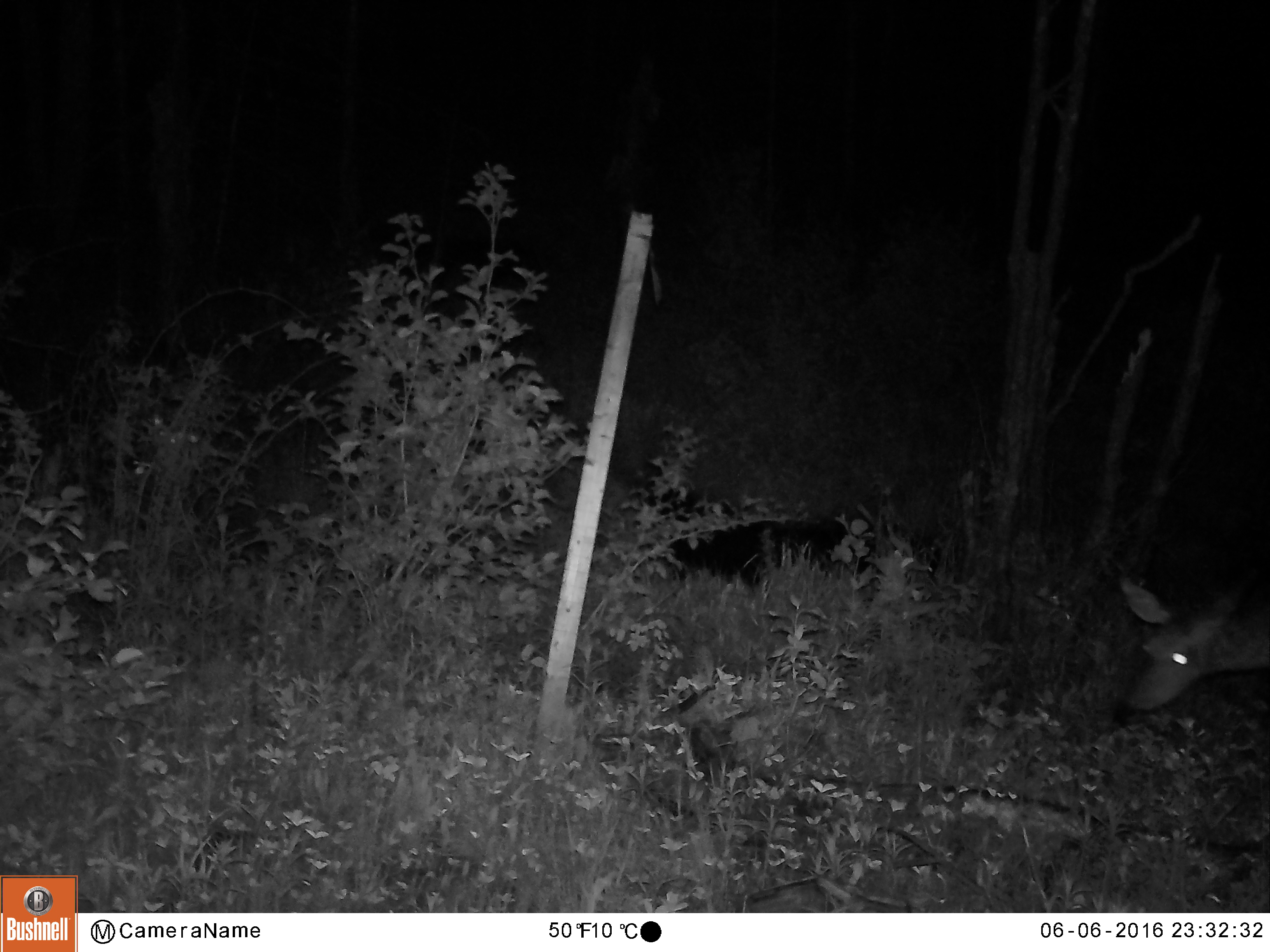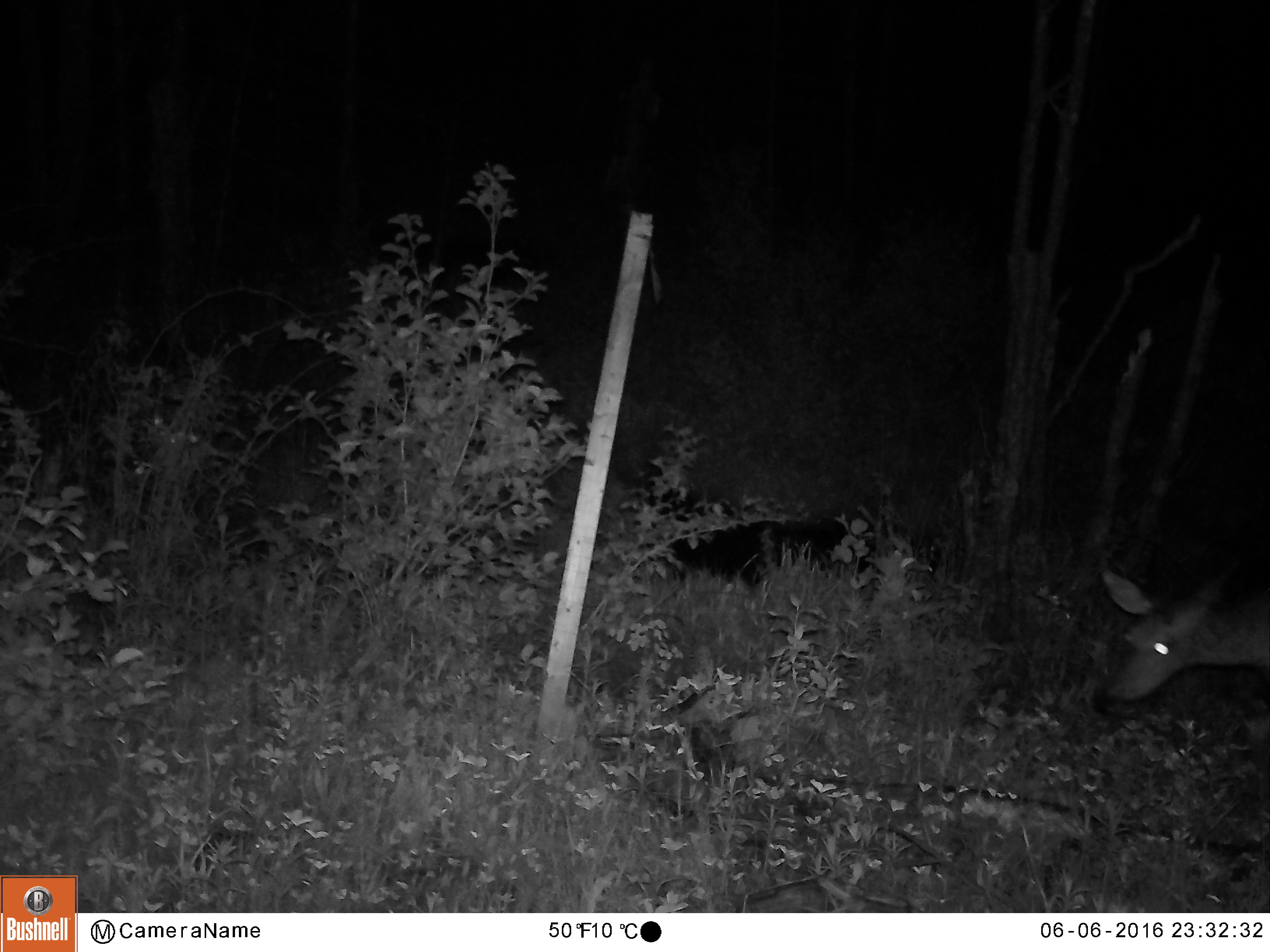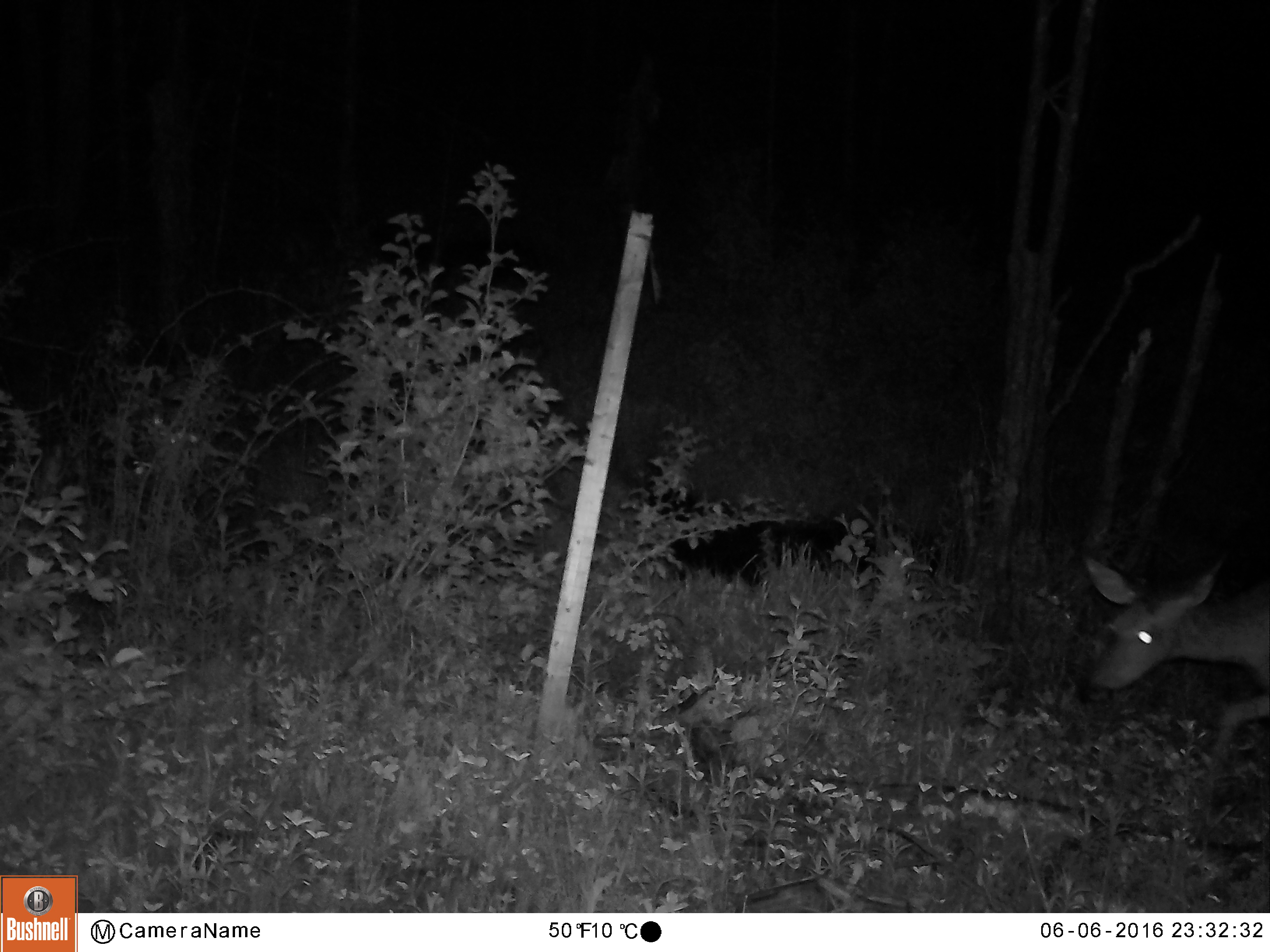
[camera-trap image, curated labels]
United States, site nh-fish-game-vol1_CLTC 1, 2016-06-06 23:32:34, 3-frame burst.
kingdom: Animalia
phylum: Chordata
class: Mammalia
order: Artiodactyla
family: Cervidae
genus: Odocoileus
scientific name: Odocoileus virginianus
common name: white-tailed deer